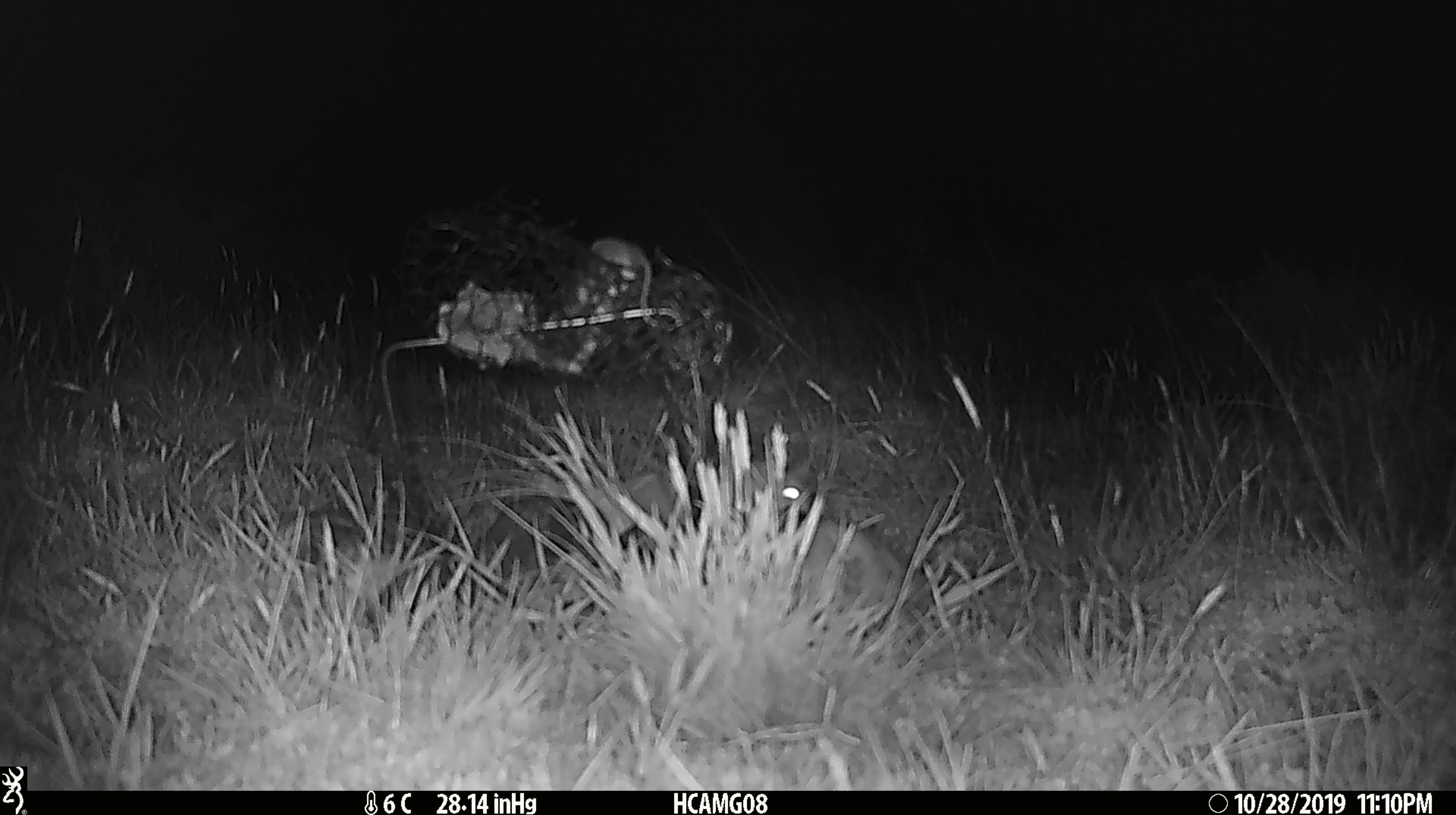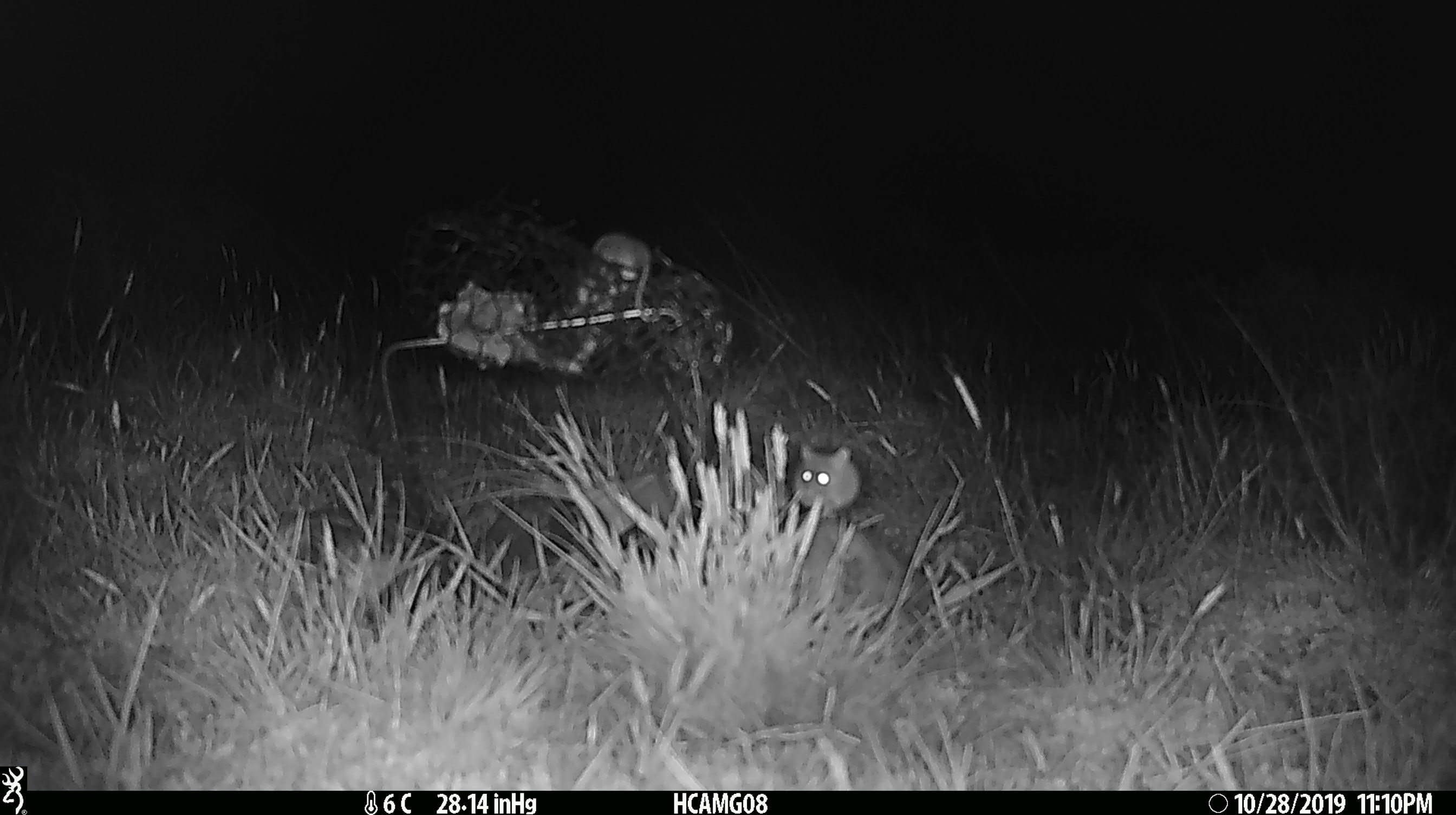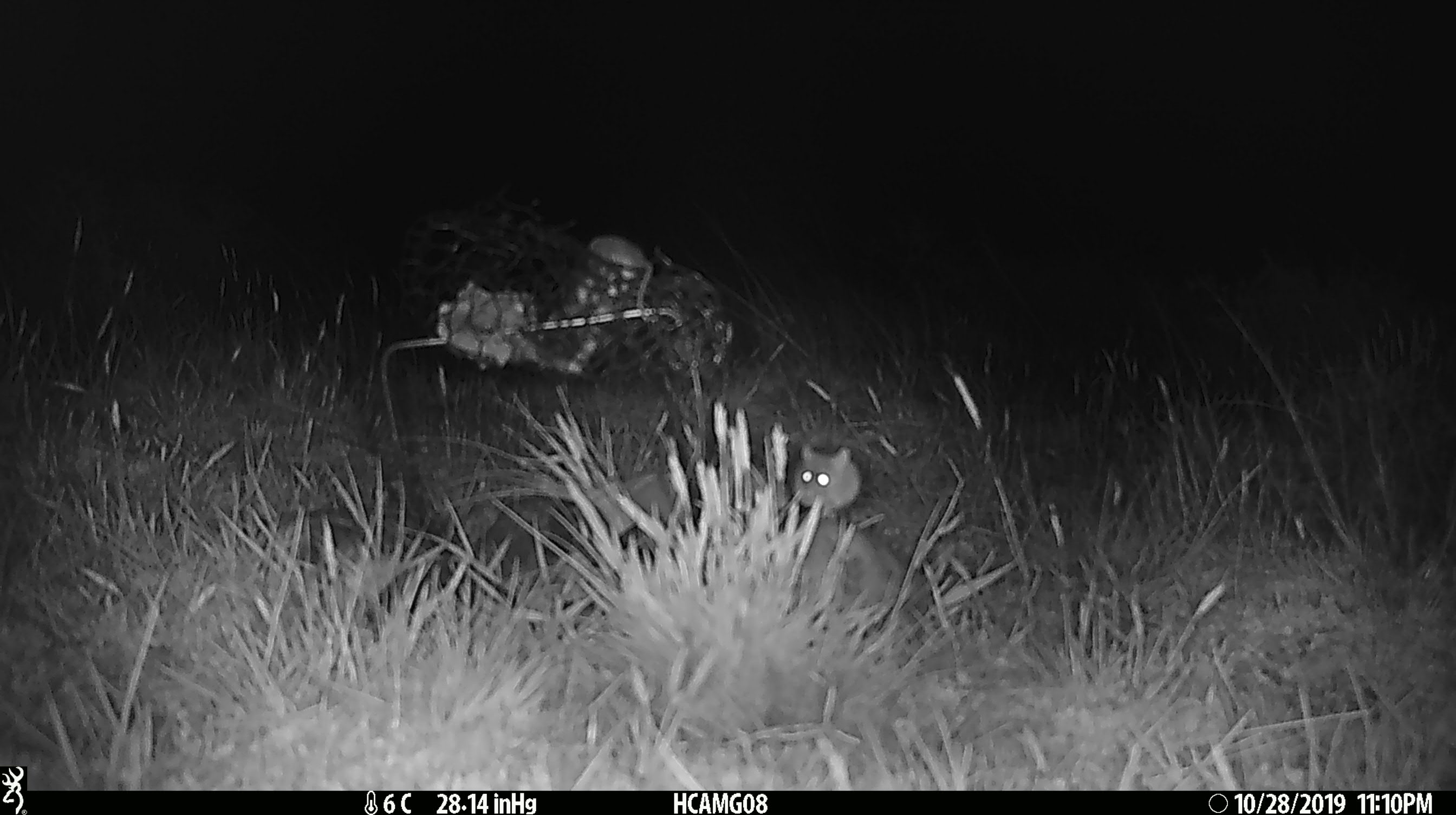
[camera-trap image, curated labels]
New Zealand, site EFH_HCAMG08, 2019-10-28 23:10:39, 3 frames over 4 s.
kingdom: Animalia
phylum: Chordata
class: Mammalia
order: Rodentia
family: Muridae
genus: Mus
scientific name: Mus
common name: mouse